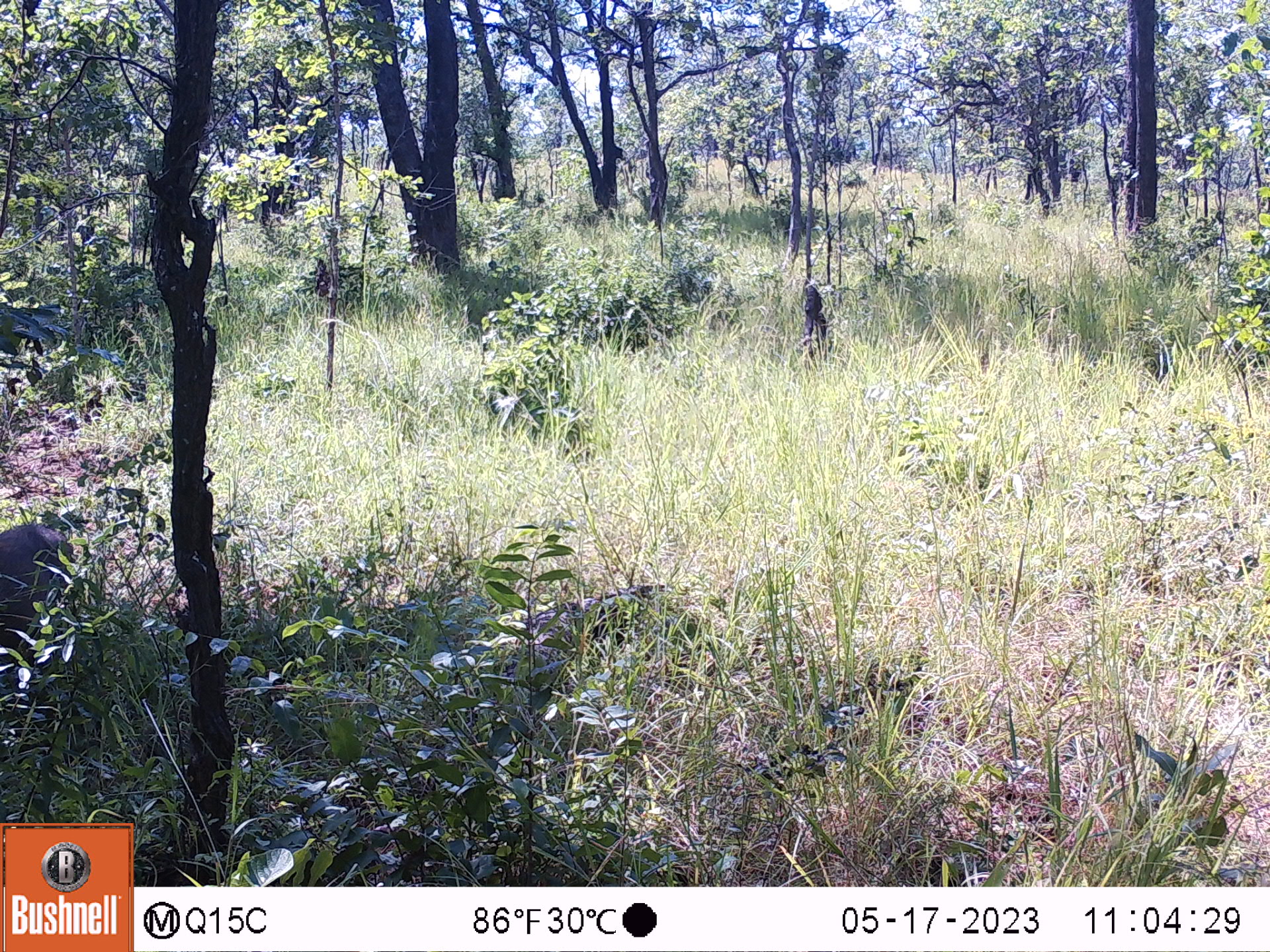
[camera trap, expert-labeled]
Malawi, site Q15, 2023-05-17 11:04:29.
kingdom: Animalia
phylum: Chordata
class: Mammalia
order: Artiodactyla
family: Suidae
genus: Phacochoerus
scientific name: Phacochoerus africanus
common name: common warthog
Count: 1.